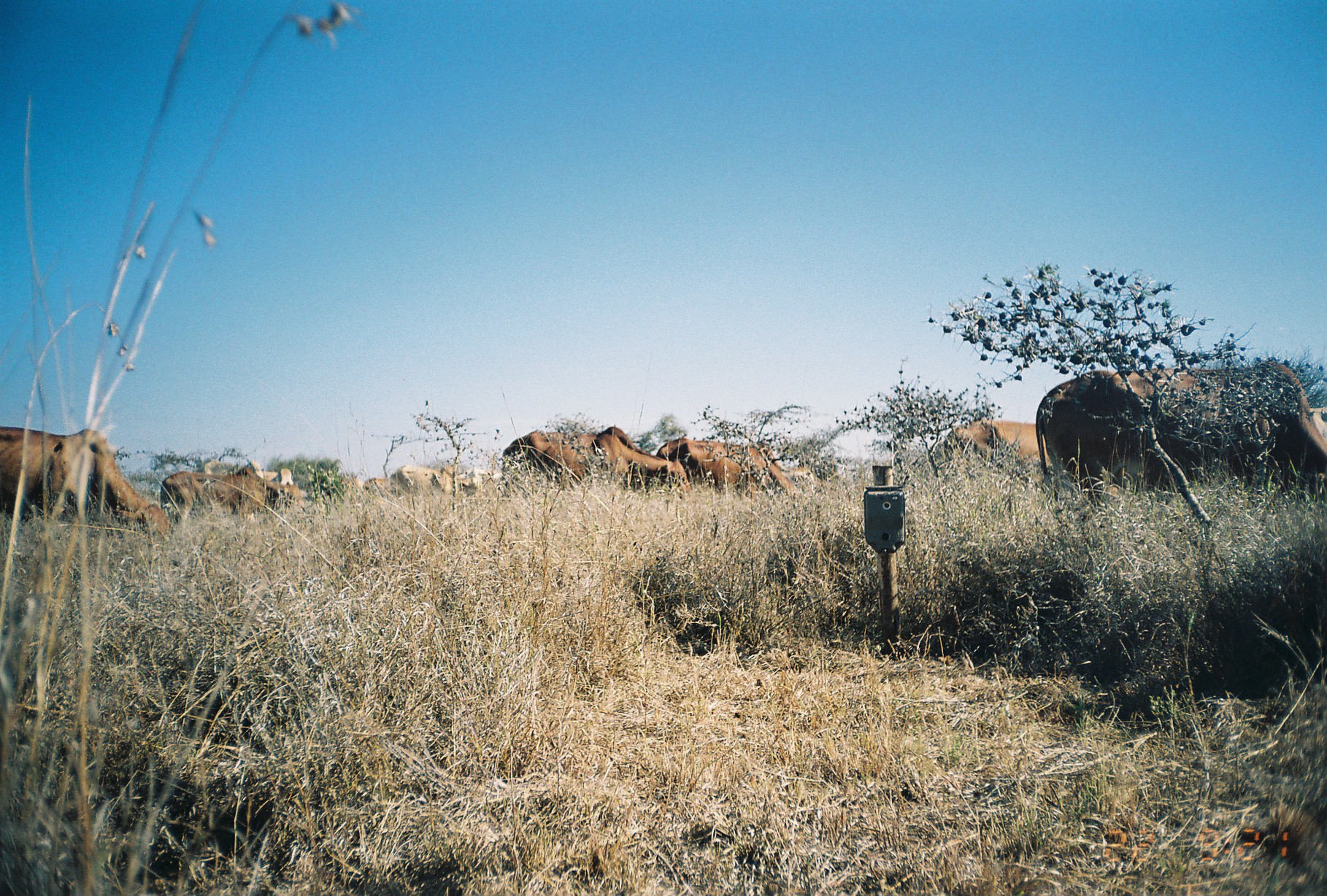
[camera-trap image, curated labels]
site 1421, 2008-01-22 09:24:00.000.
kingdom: Animalia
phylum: Chordata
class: Mammalia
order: Artiodactyla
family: Bovidae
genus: Bos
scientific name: Bos taurus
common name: domestic cattle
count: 11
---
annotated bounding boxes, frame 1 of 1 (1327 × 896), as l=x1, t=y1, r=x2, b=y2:
bos taurus: l=1030, t=356, r=1322, b=498; l=1, t=425, r=176, b=546; l=500, t=424, r=690, b=499; l=158, t=462, r=311, b=526; l=655, t=435, r=797, b=496; l=944, t=418, r=1047, b=476; l=202, t=459, r=294, b=485; l=394, t=463, r=458, b=496; l=362, t=477, r=390, b=492